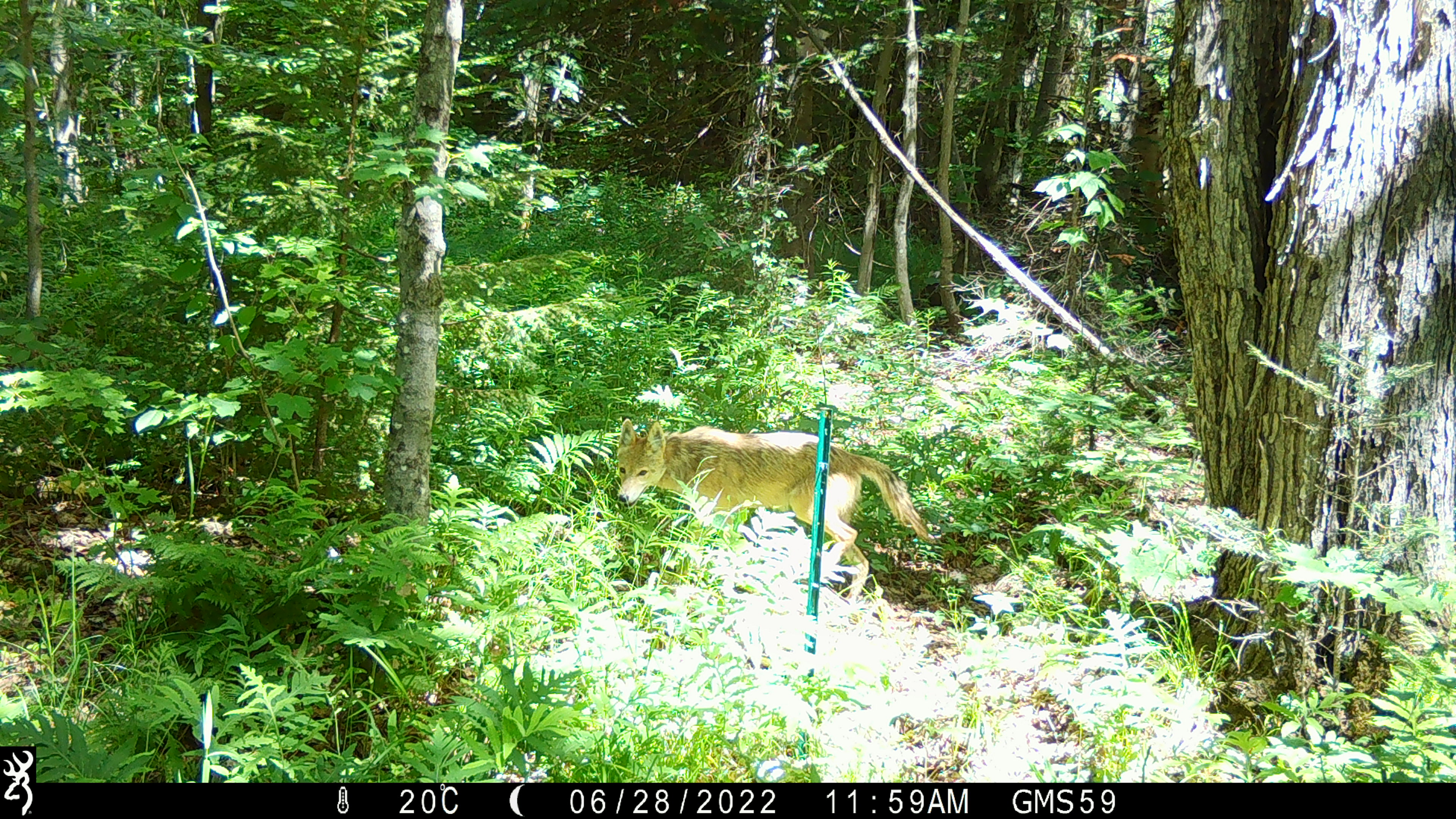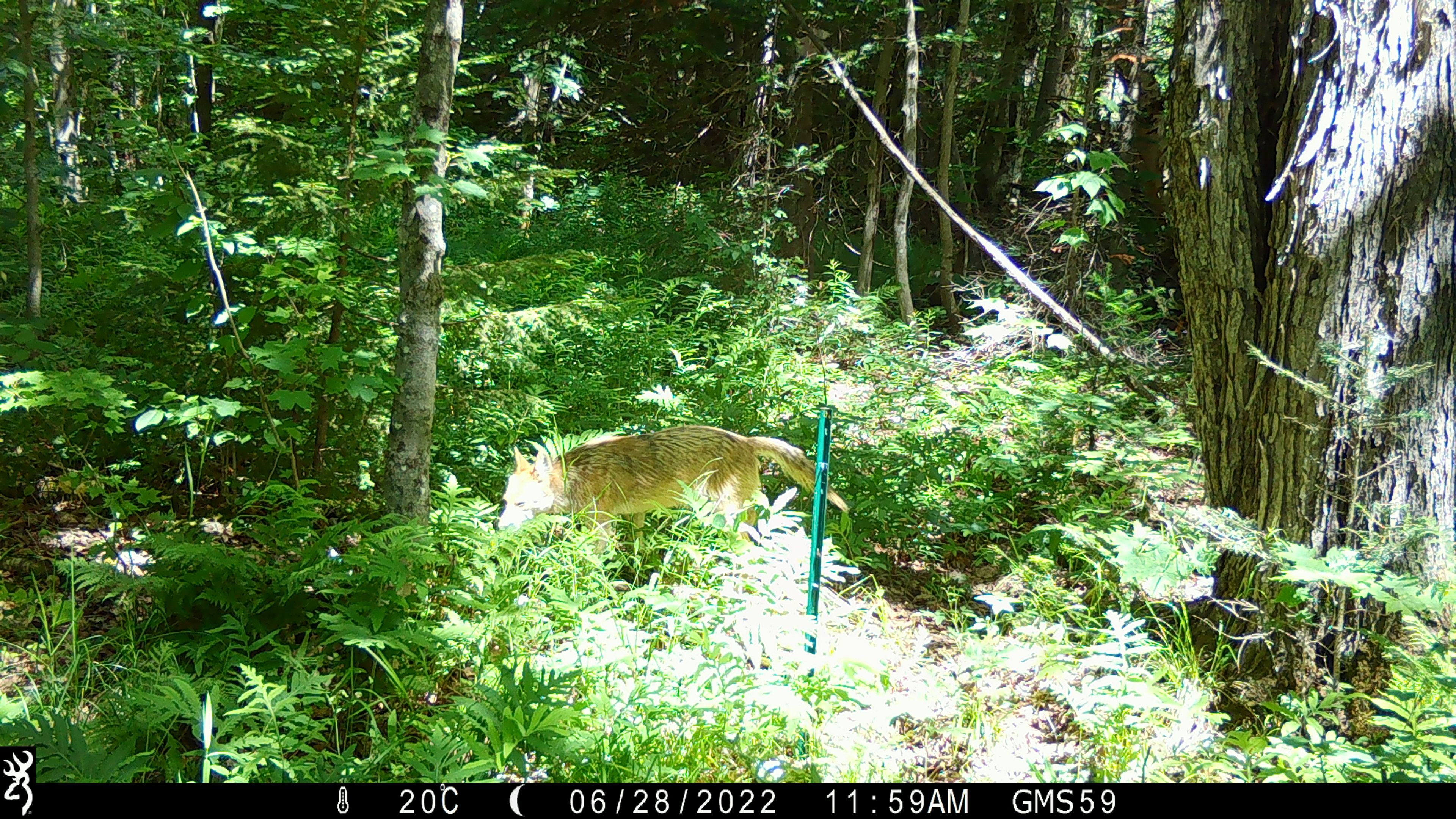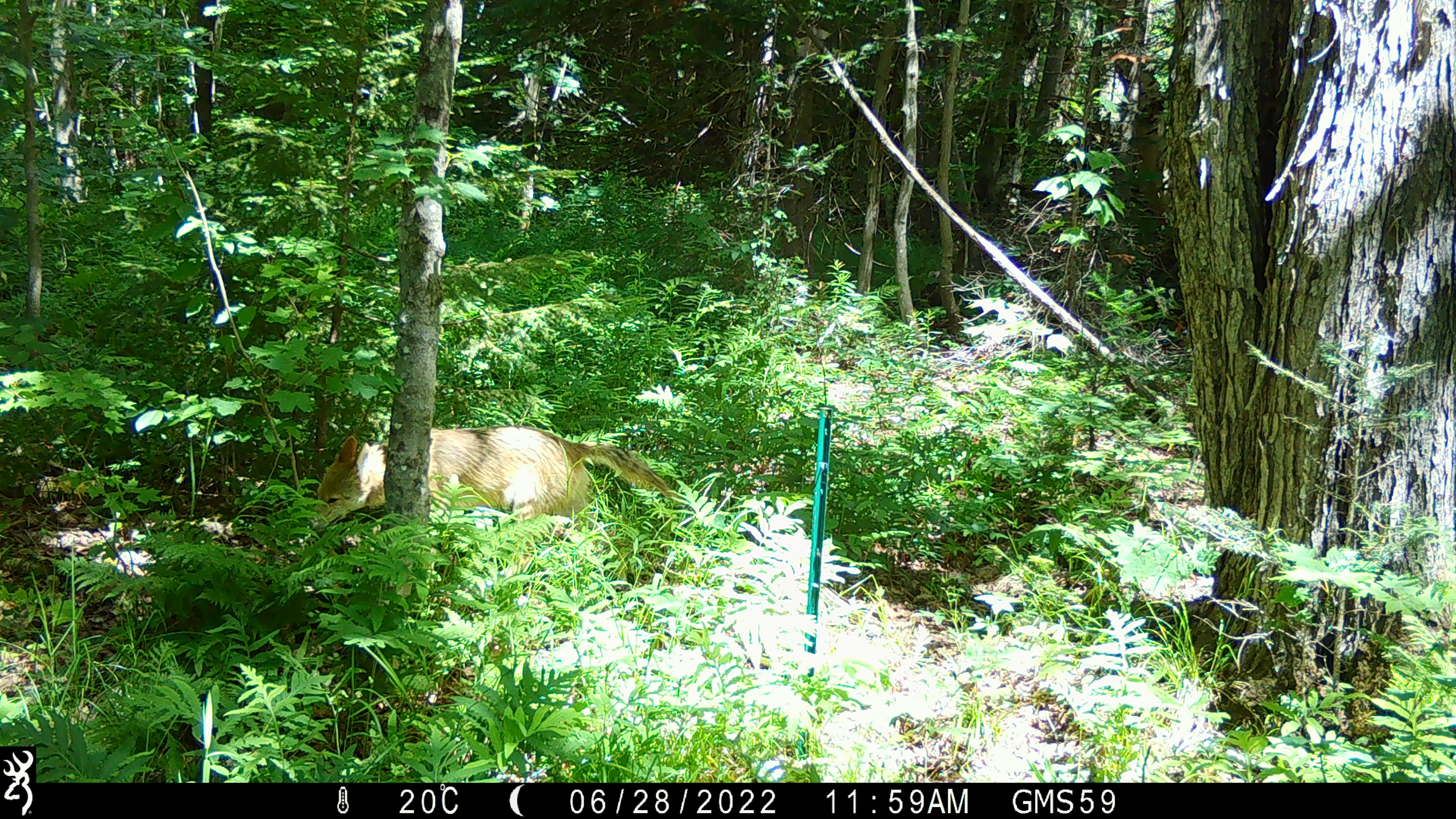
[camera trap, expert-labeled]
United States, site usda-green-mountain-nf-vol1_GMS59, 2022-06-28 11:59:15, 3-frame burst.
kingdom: Animalia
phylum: Chordata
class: Mammalia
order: Carnivora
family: Canidae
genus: Canis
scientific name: Canis latrans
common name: coyote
Coyote (Canis latrans).